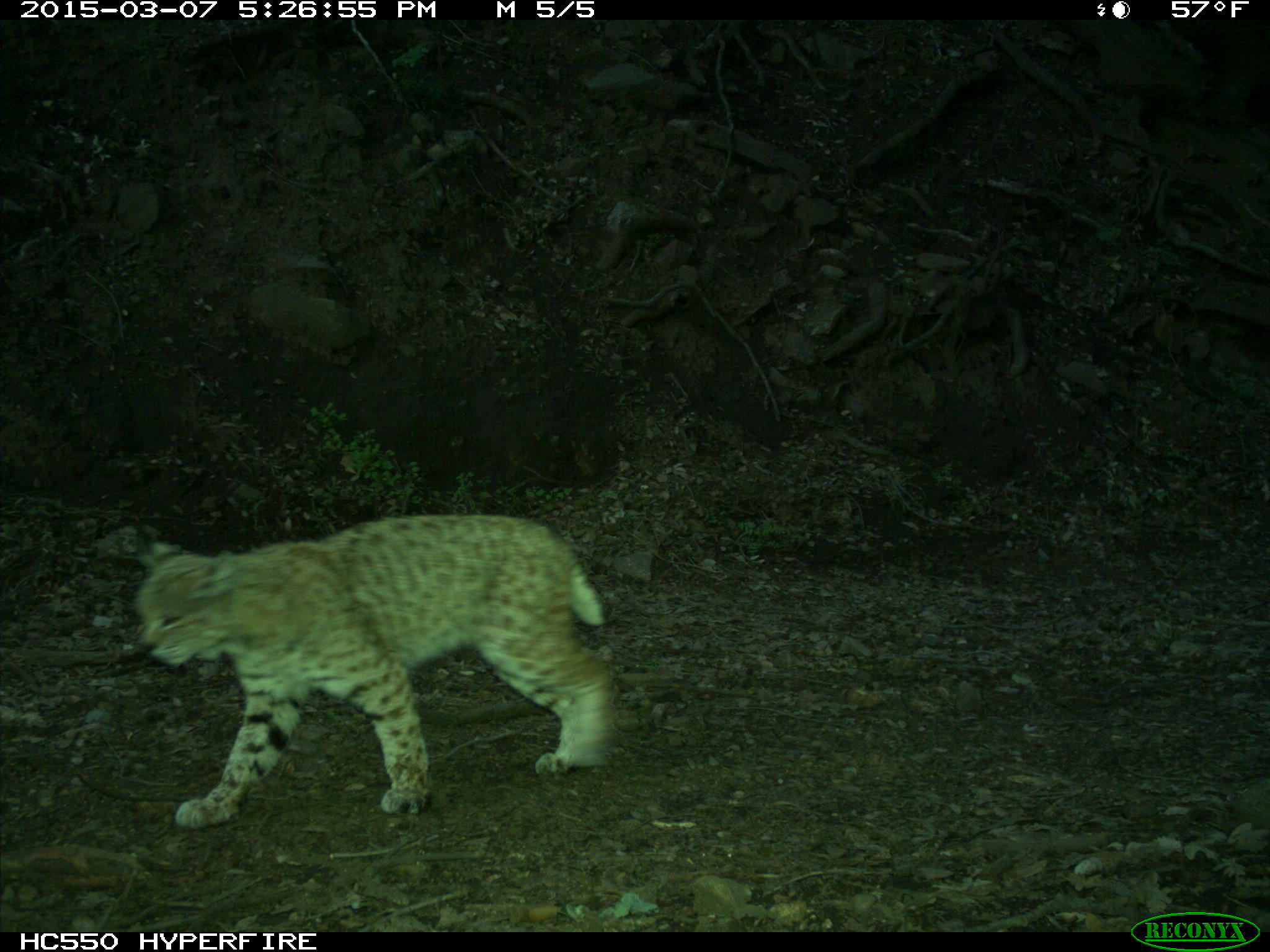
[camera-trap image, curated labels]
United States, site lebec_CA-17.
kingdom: Animalia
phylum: Chordata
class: Mammalia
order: Carnivora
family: Felidae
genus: Lynx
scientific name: Lynx rufus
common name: bobcat